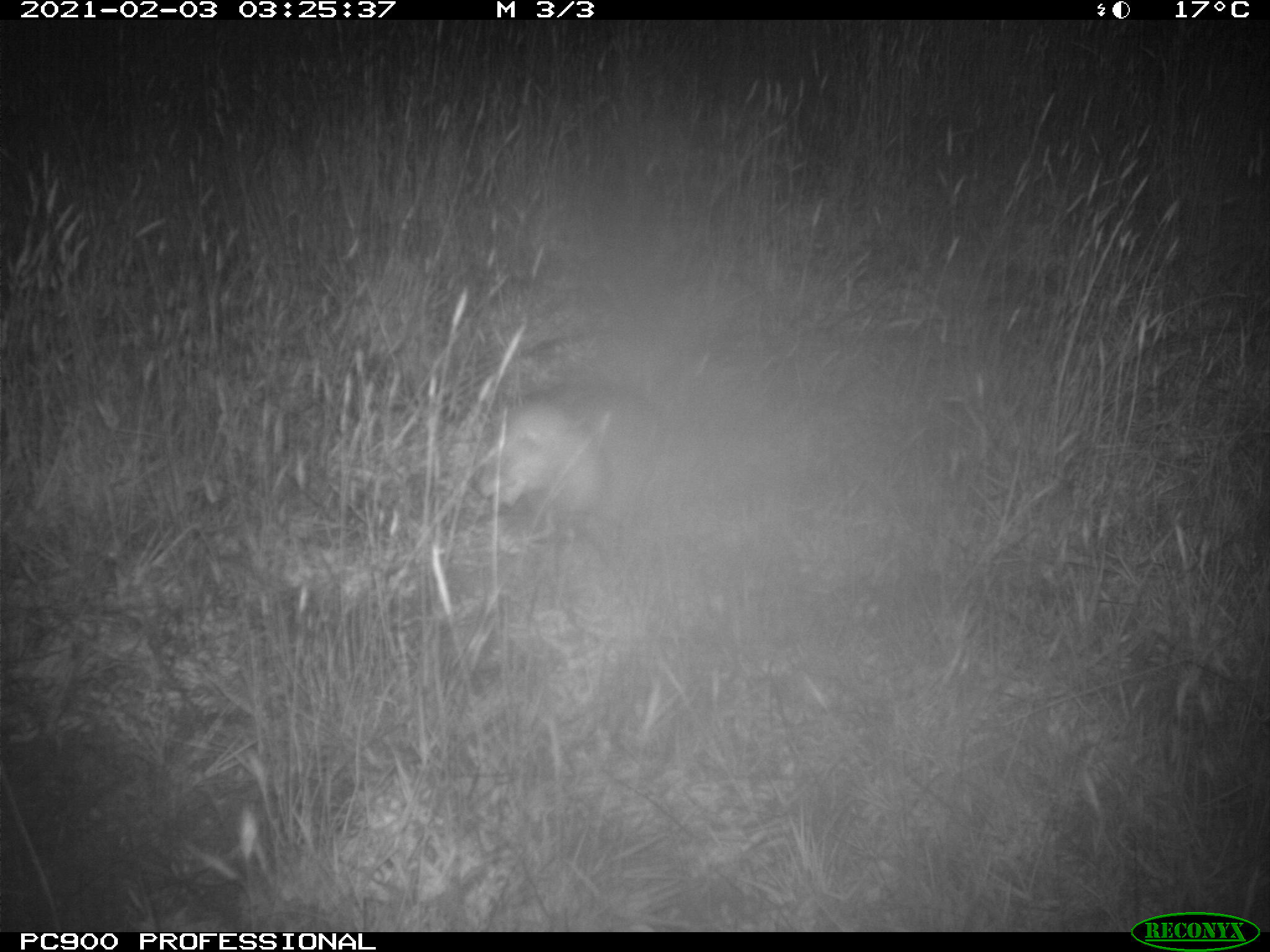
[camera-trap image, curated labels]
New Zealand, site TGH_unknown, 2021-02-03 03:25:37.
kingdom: Animalia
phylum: Chordata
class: Mammalia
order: Carnivora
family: Mustelidae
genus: Mustela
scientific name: Mustela furo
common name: ferret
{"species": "ferret (Mustela furo)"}